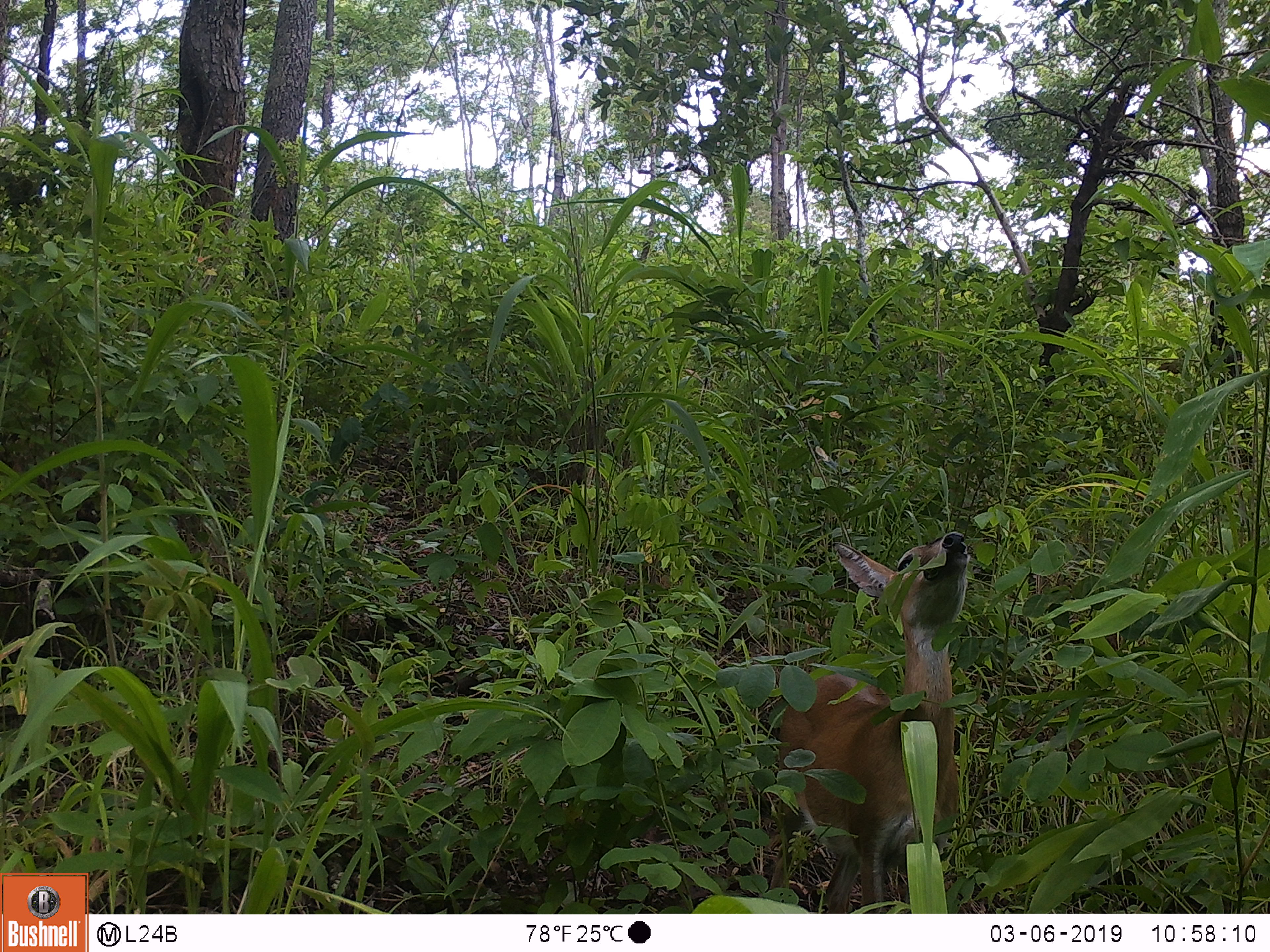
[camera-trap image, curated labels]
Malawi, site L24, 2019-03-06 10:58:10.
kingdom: Animalia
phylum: Chordata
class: Mammalia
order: Artiodactyla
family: Bovidae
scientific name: Antilopinae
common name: small antelope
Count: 1.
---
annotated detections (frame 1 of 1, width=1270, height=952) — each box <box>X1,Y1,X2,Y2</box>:
small antelope: <box>744,514,1005,901</box>